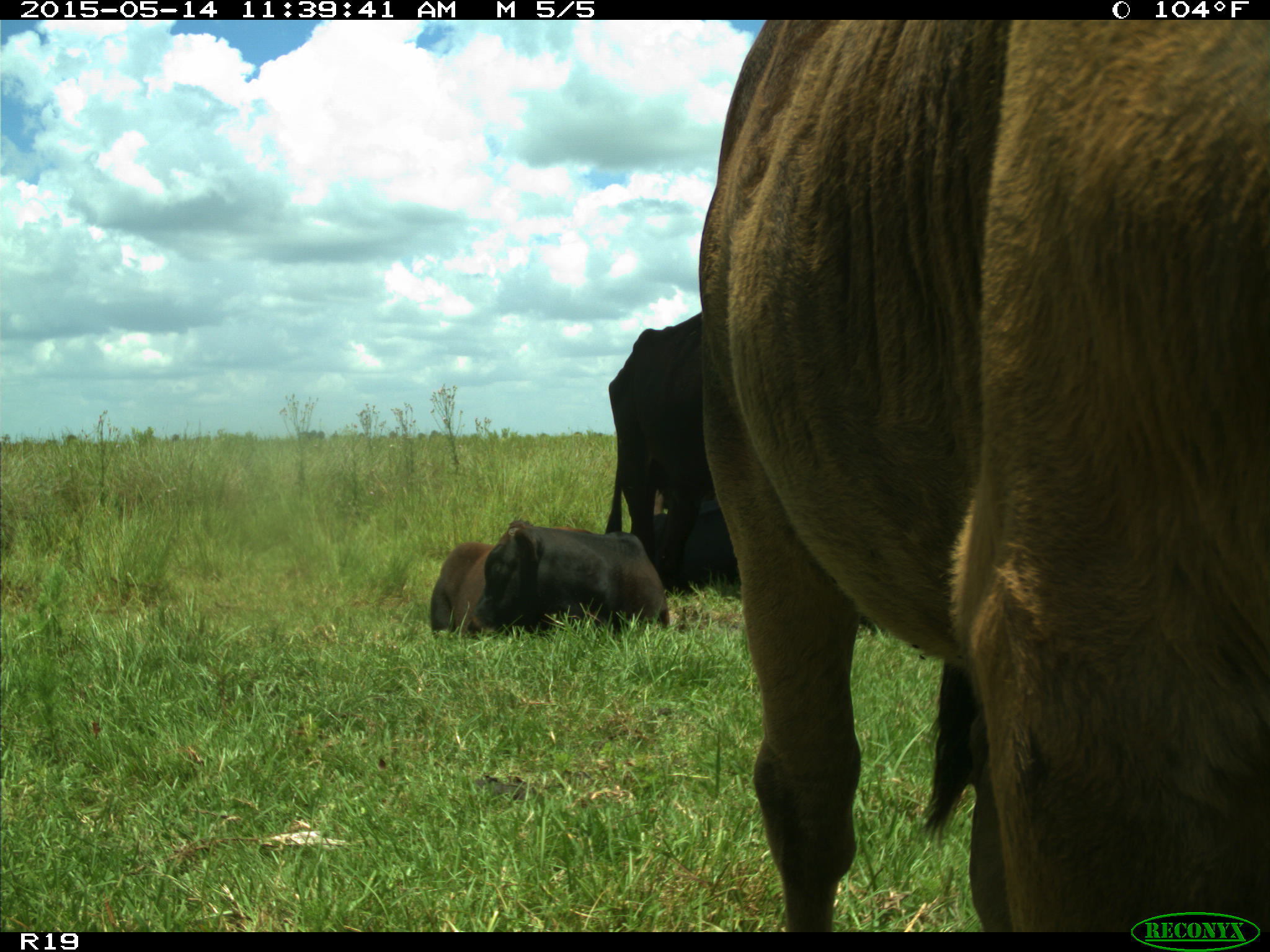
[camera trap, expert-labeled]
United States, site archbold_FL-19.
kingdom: Animalia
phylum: Chordata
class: Mammalia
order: Artiodactyla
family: Bovidae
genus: Bos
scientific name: Bos taurus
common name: domestic cow